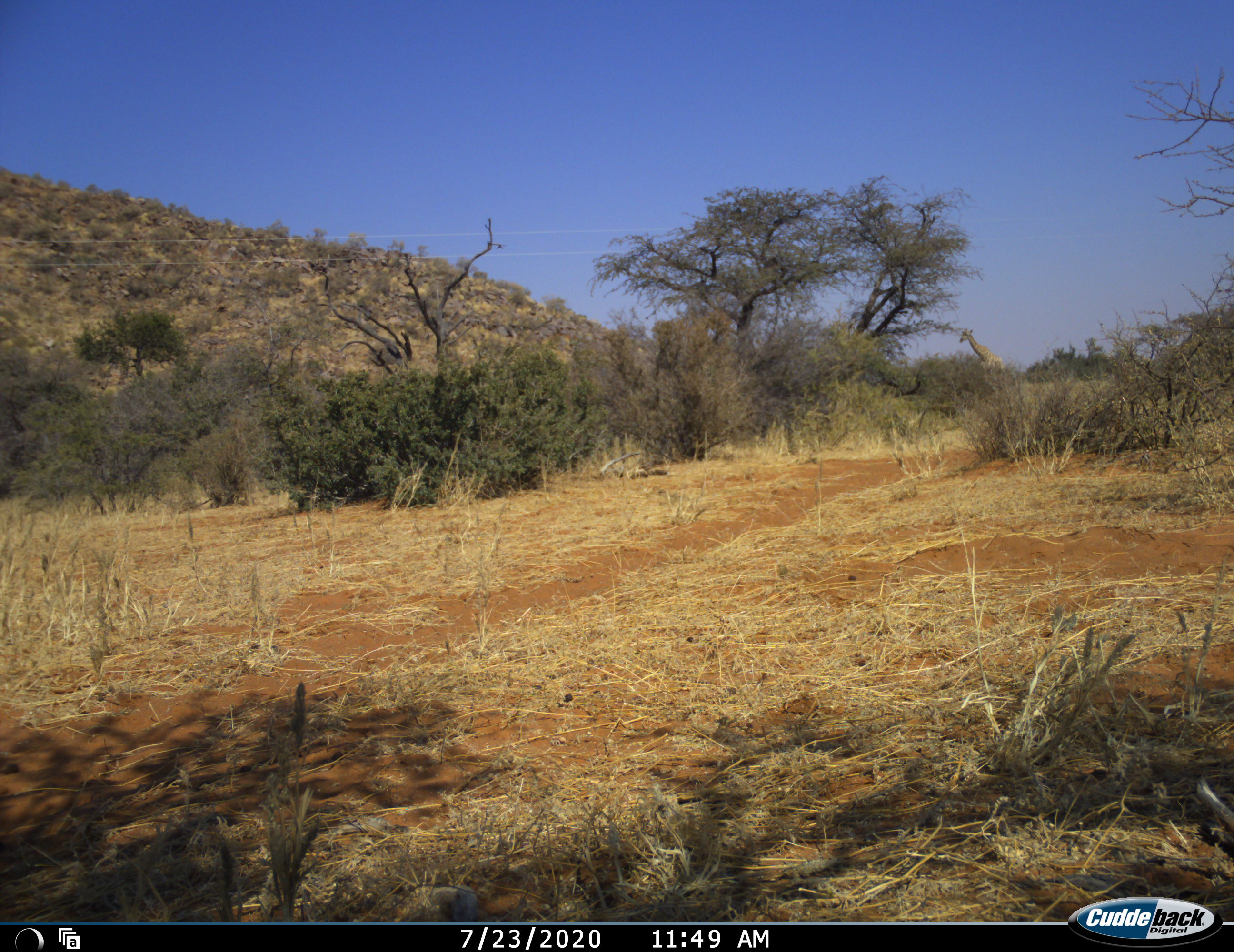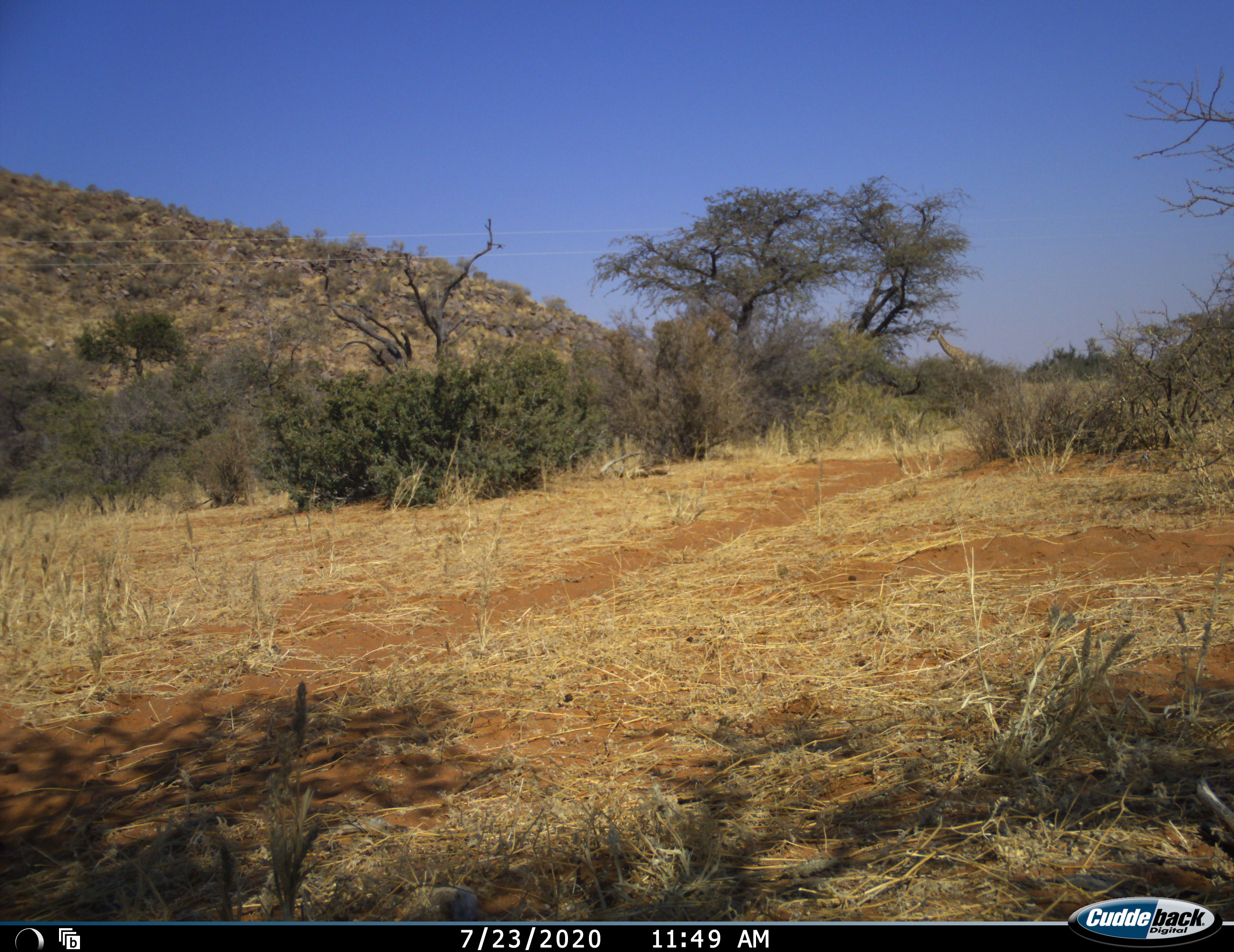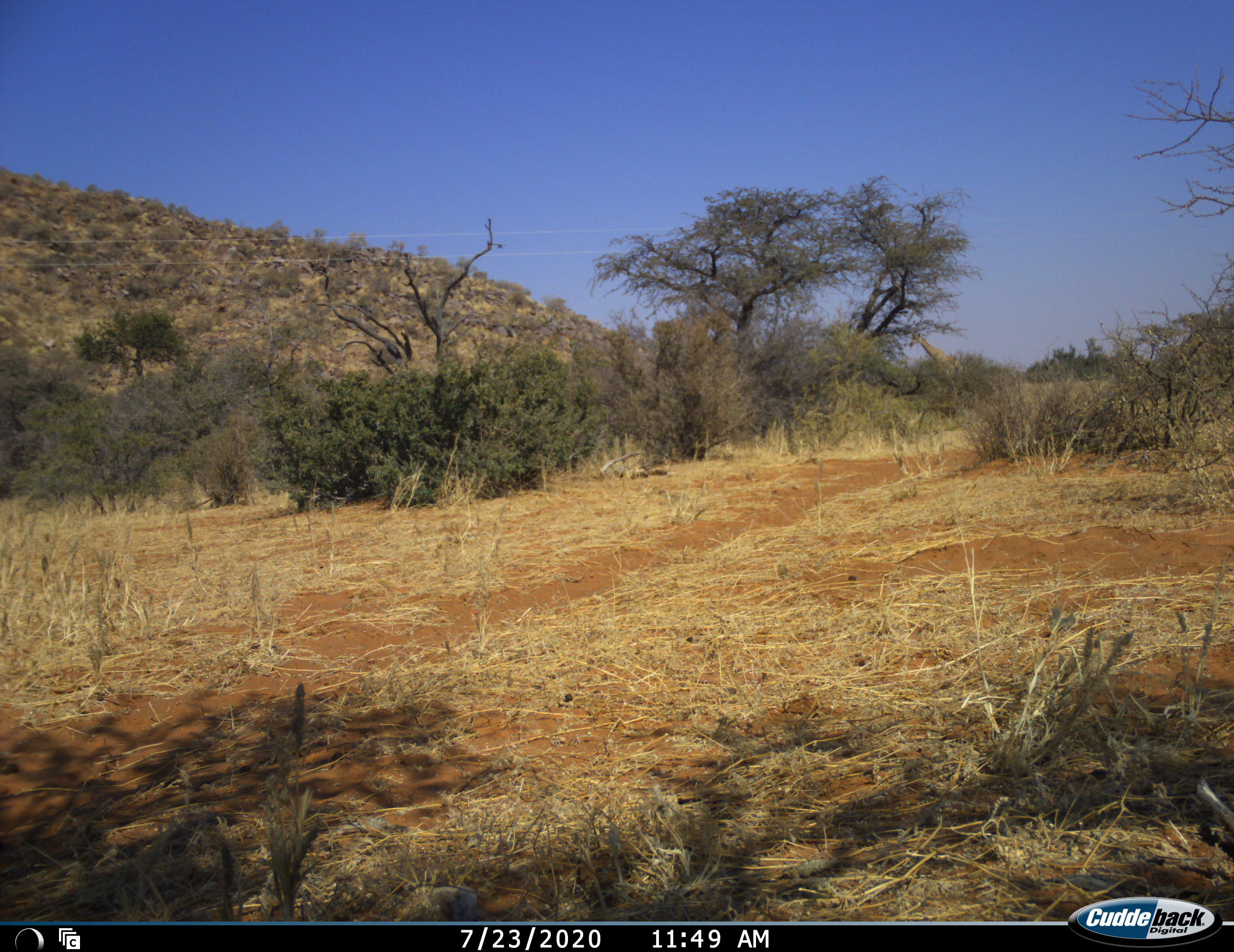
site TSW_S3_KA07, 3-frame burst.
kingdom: Animalia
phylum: Chordata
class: Mammalia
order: Artiodactyla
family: Giraffidae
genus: Giraffa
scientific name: Giraffa camelopardalis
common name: giraffe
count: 1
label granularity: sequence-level